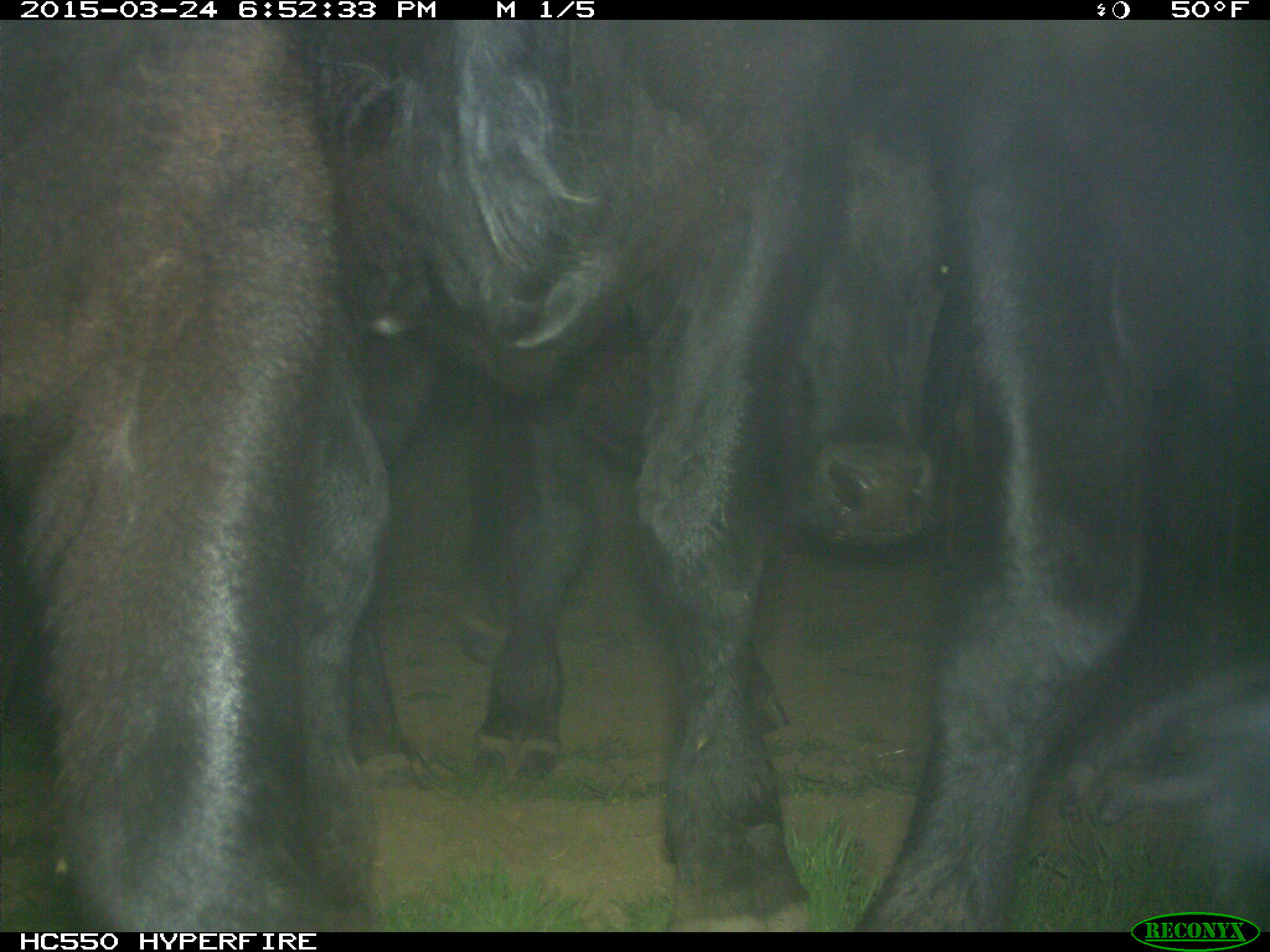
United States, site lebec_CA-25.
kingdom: Animalia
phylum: Chordata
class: Mammalia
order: Artiodactyla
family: Bovidae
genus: Bos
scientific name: Bos taurus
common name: domestic cow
Bos taurus (domestic cow).